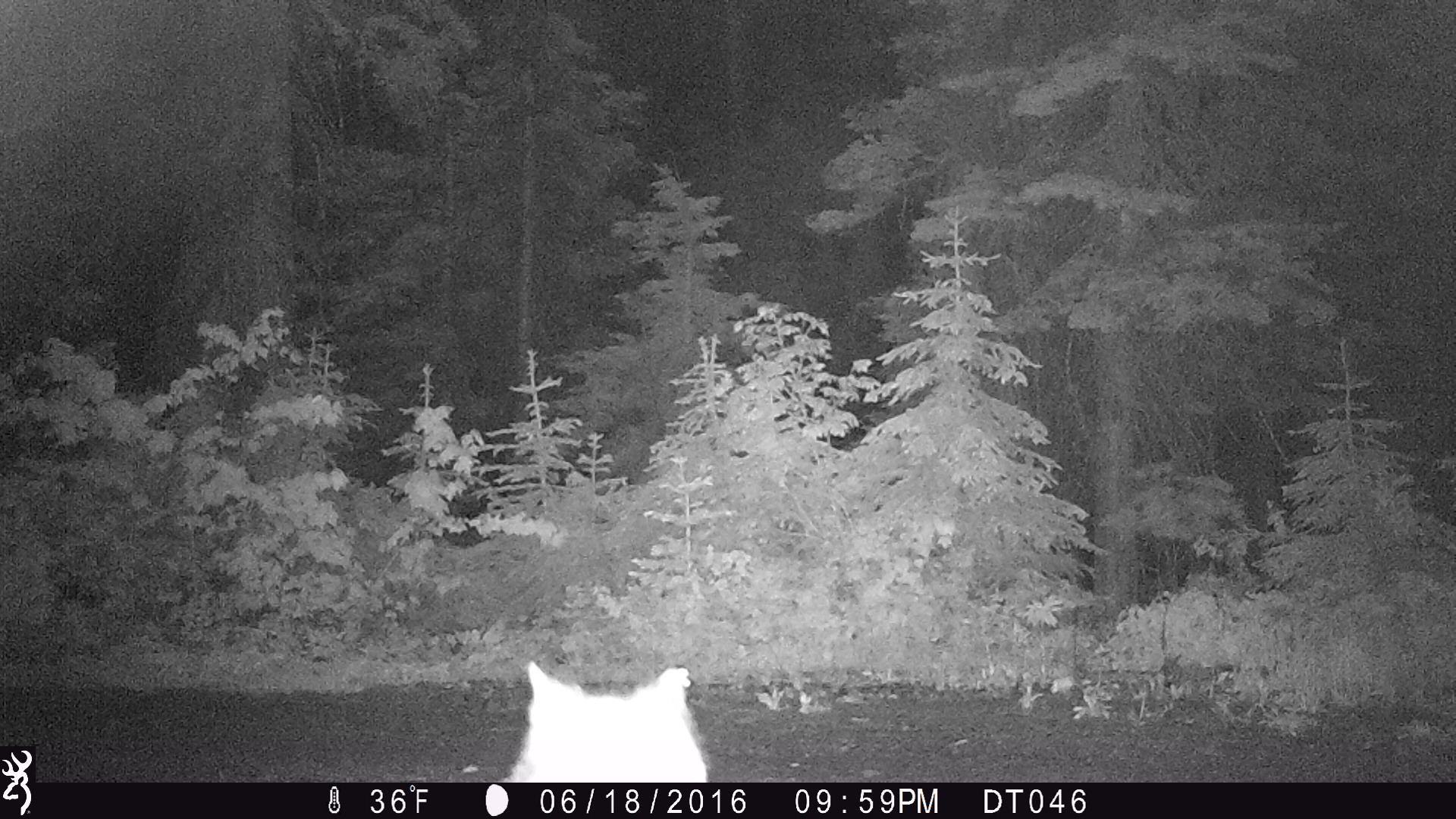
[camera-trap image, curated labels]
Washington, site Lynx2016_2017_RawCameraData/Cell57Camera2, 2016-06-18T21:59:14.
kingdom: Animalia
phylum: Chordata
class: Mammalia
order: Carnivora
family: Felidae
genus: Lynx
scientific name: Lynx canadensis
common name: canada lynx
Lynx canadensis (canada lynx). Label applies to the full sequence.